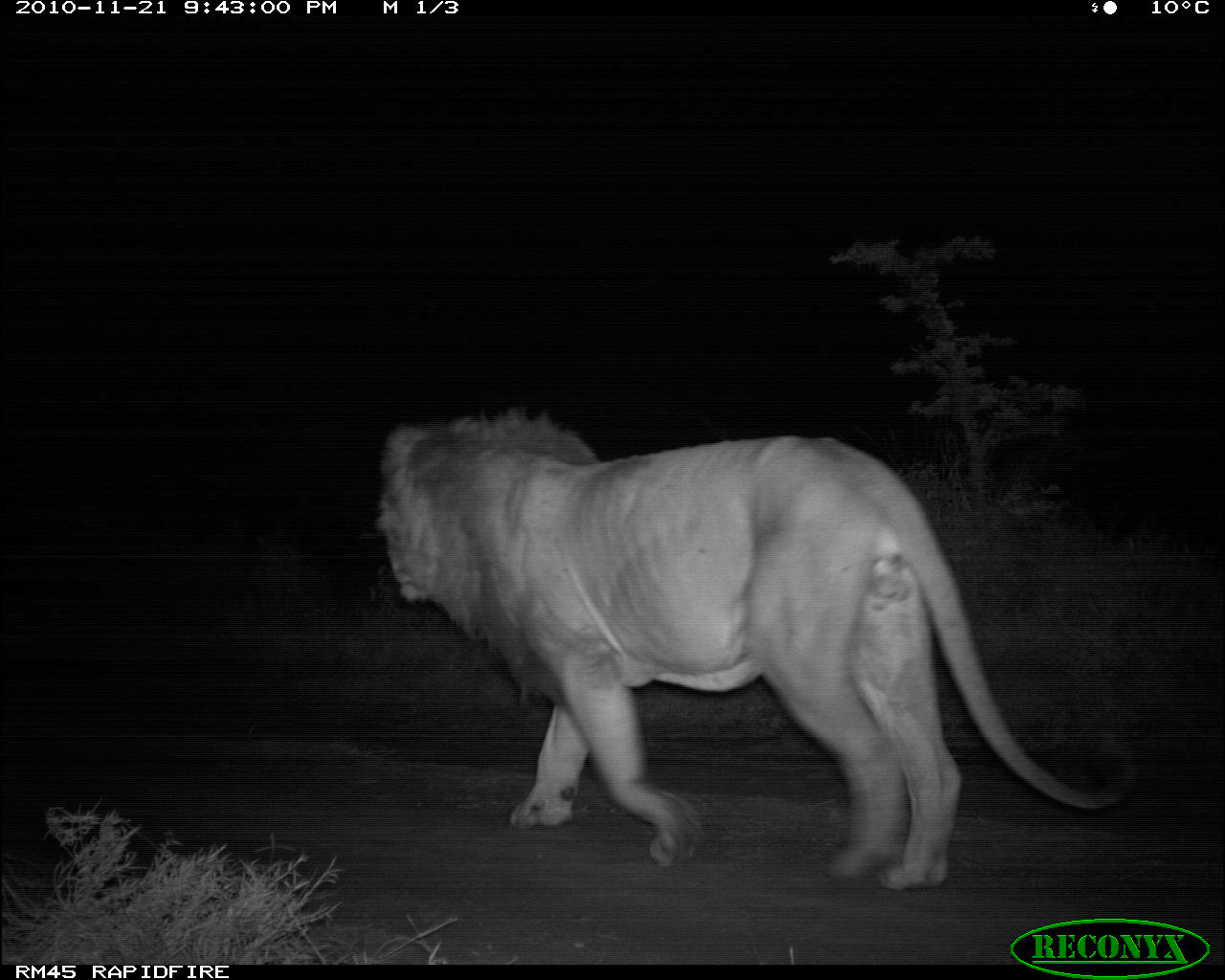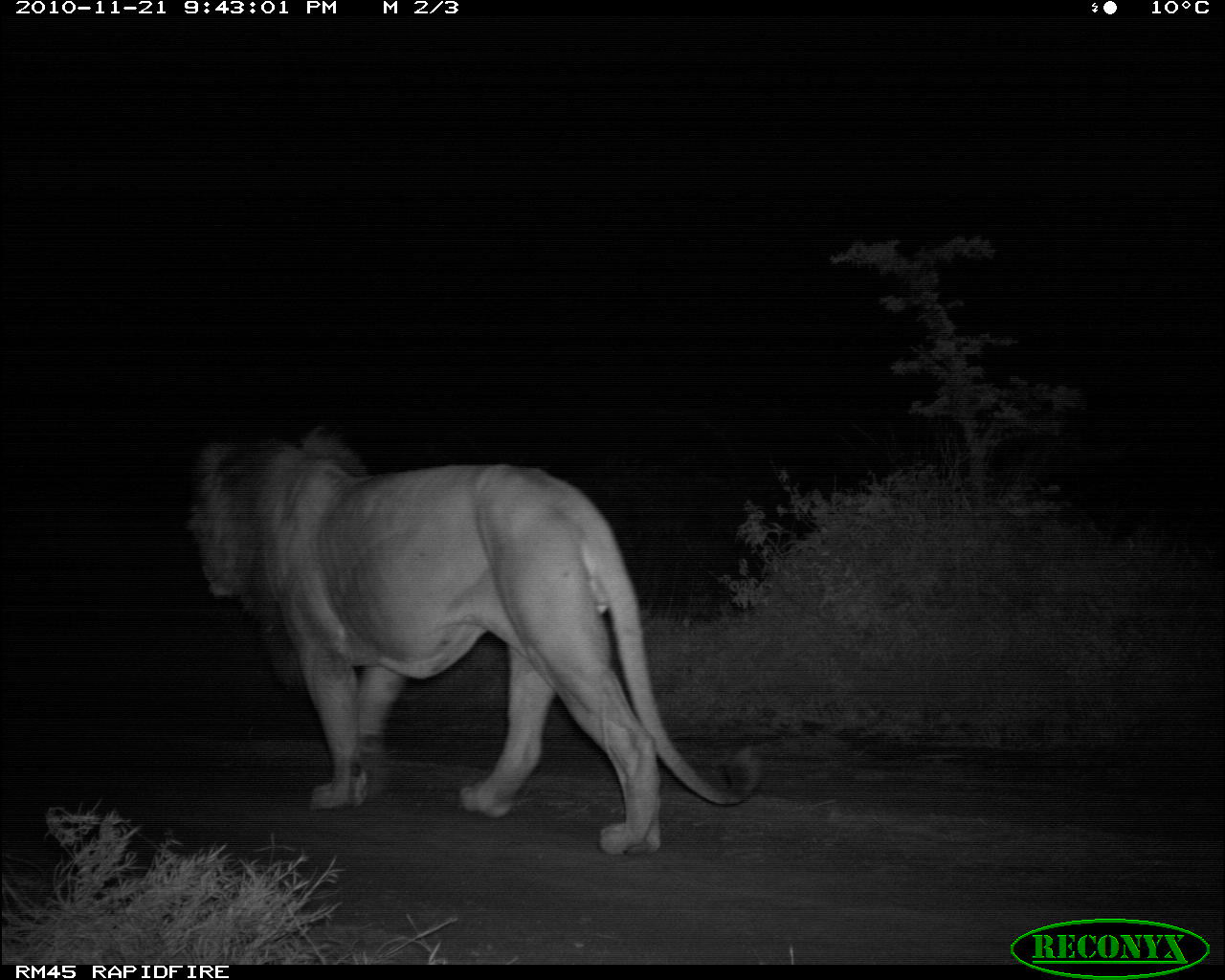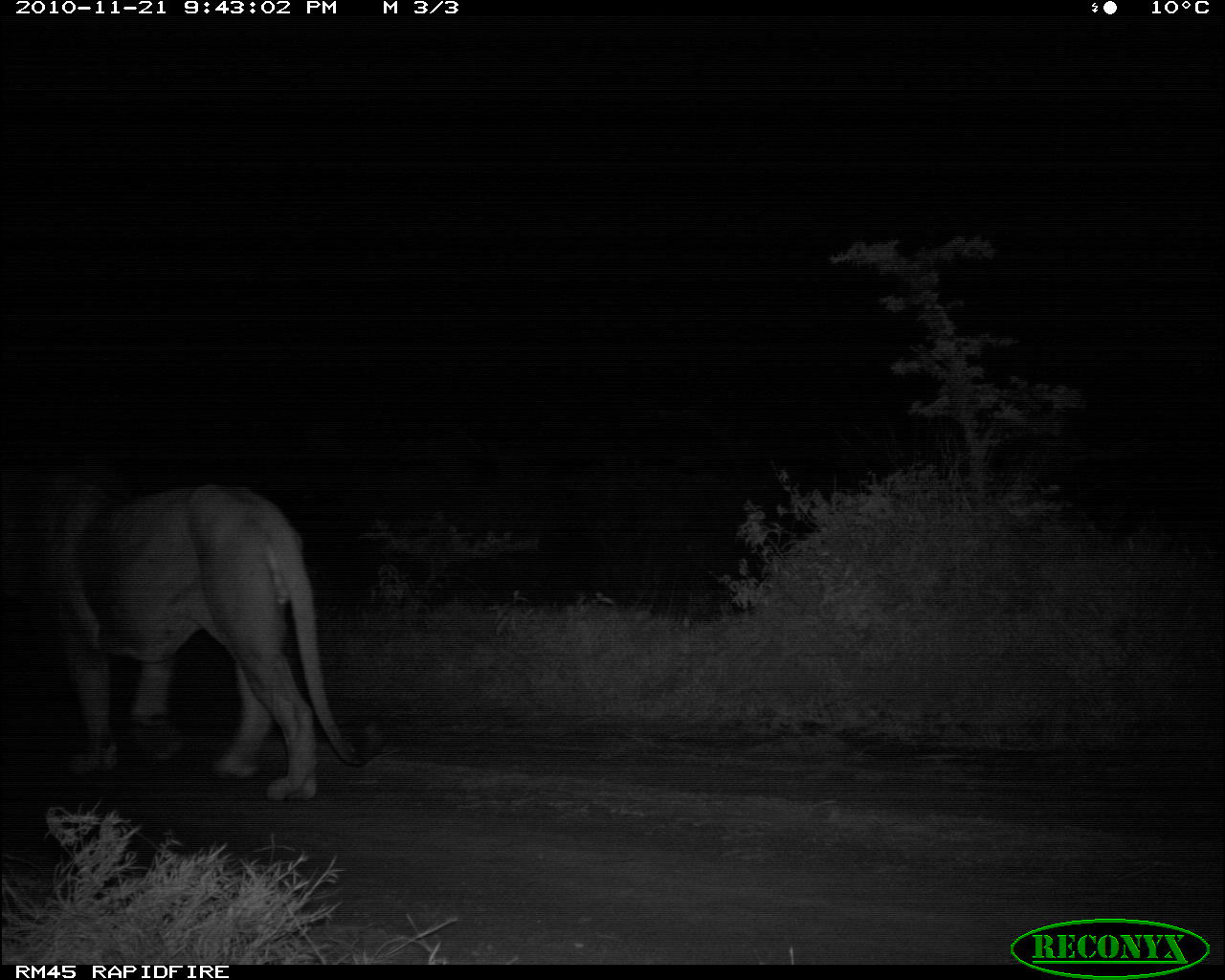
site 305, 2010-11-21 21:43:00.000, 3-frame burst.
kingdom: Animalia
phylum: Chordata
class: Mammalia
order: Carnivora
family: Felidae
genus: Panthera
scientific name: Panthera leo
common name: lion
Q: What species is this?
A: Panthera leo (lion).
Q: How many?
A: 1.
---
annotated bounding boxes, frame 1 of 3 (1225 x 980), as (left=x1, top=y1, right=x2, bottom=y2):
panthera leo: (left=374, top=407, right=1138, bottom=892)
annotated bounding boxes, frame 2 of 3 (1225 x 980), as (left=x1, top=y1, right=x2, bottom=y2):
panthera leo: (left=183, top=417, right=770, bottom=857)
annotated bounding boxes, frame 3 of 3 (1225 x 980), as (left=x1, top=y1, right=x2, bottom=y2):
panthera leo: (left=35, top=473, right=383, bottom=806)